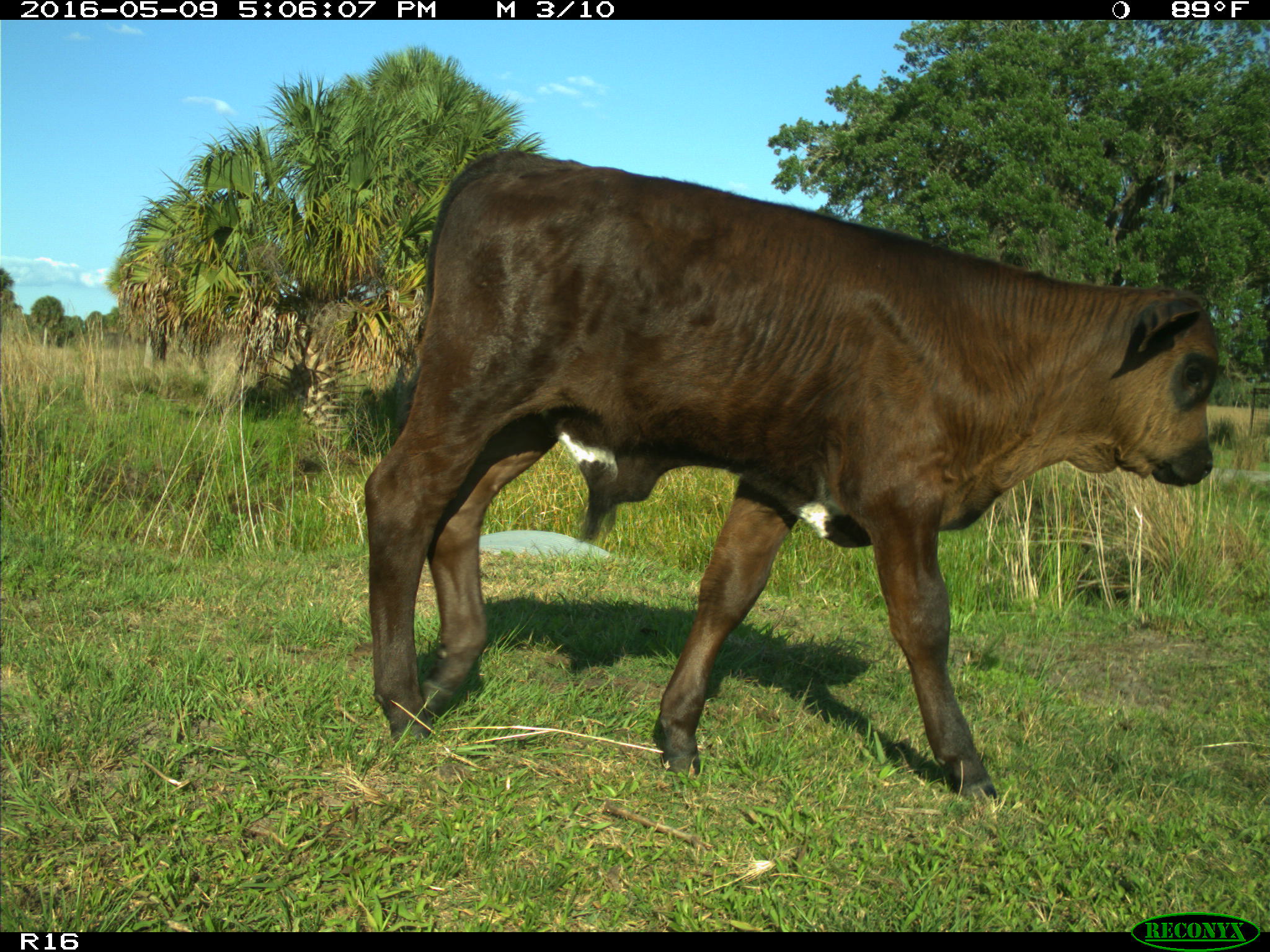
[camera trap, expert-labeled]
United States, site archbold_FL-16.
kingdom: Animalia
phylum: Chordata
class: Mammalia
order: Artiodactyla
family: Bovidae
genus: Bos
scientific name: Bos taurus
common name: domestic cow